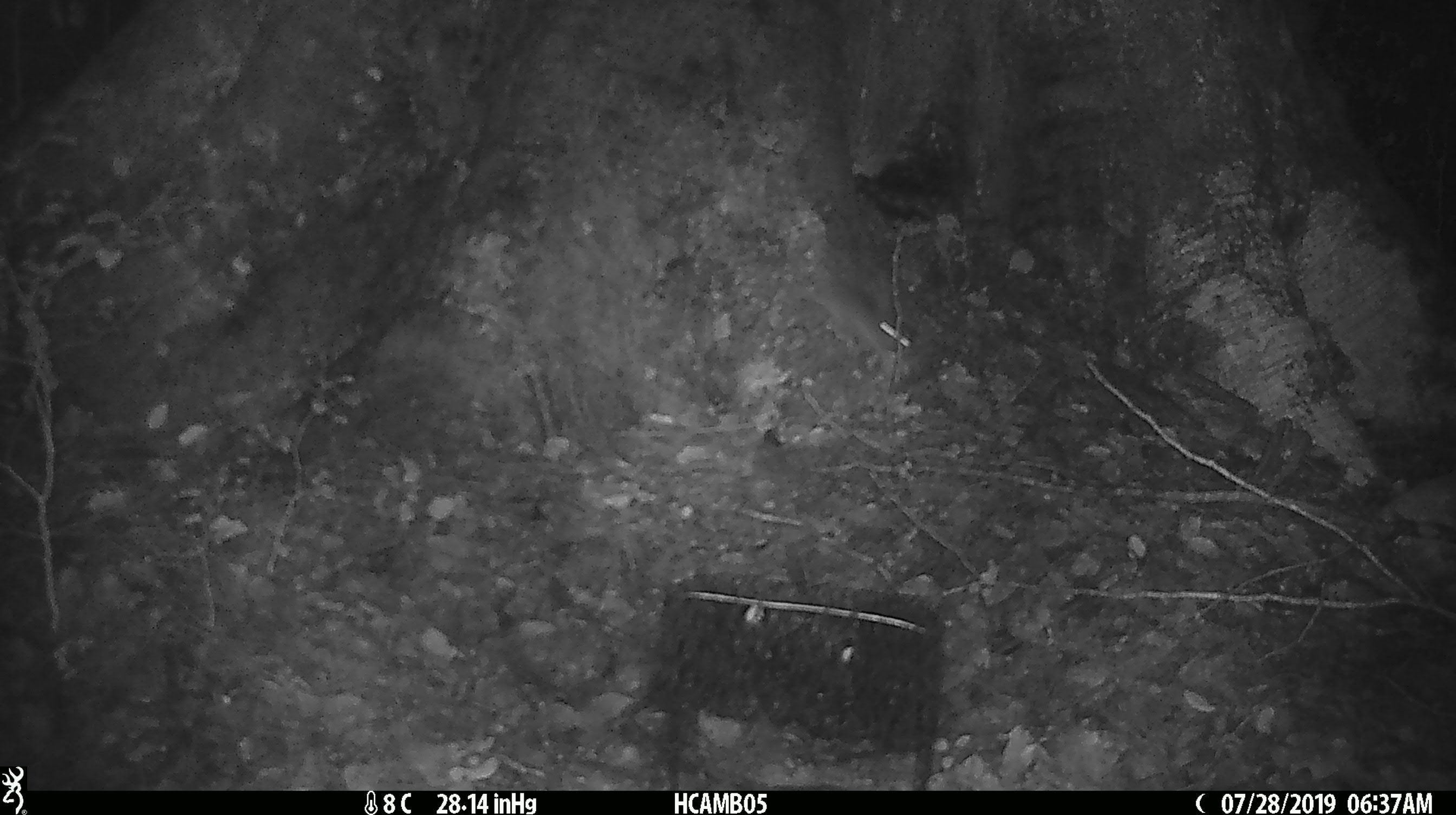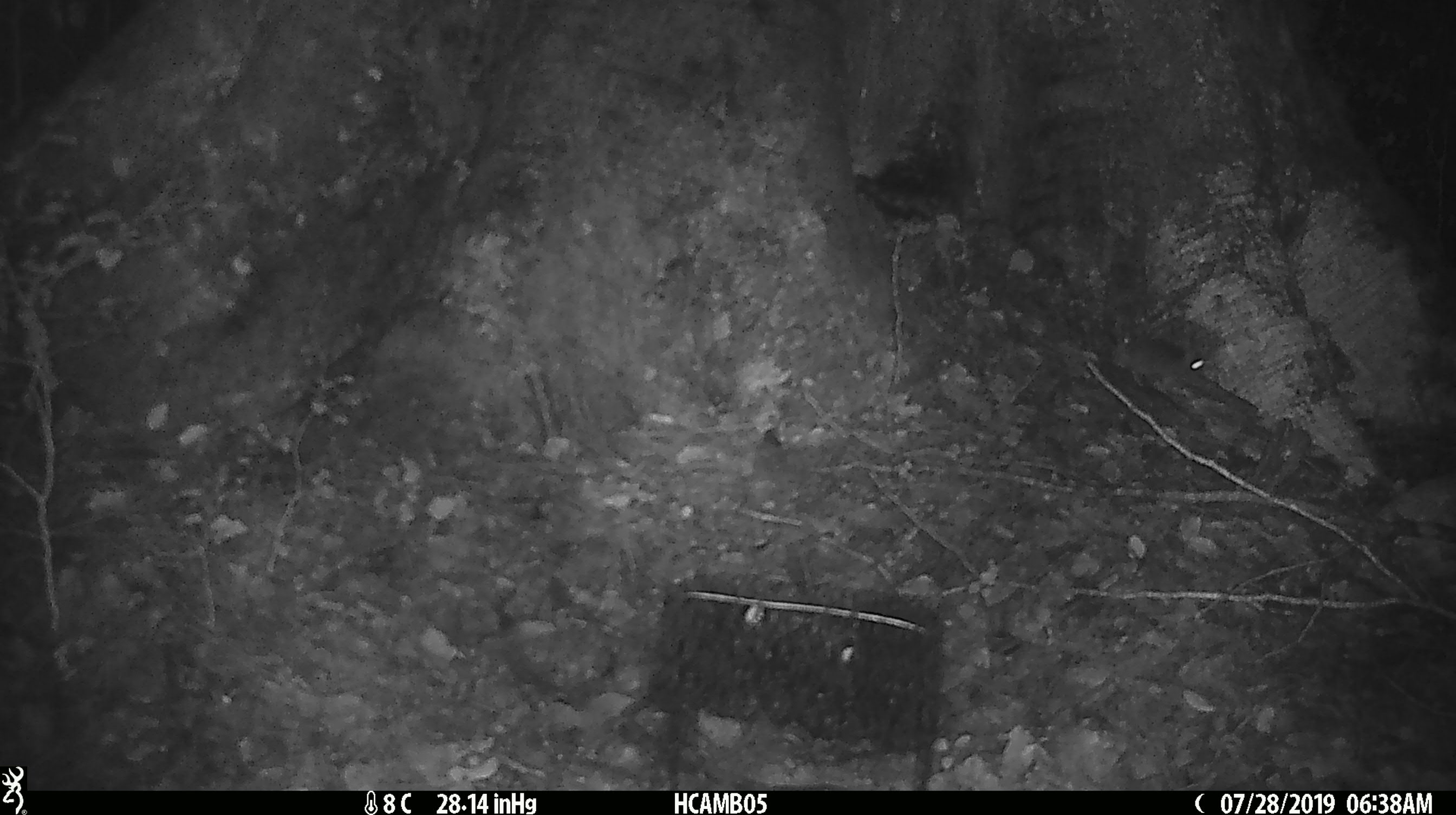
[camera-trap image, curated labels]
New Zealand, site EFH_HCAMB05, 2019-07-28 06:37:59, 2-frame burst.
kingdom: Animalia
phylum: Chordata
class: Mammalia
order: Rodentia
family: Muridae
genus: Mus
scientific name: Mus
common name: mouse